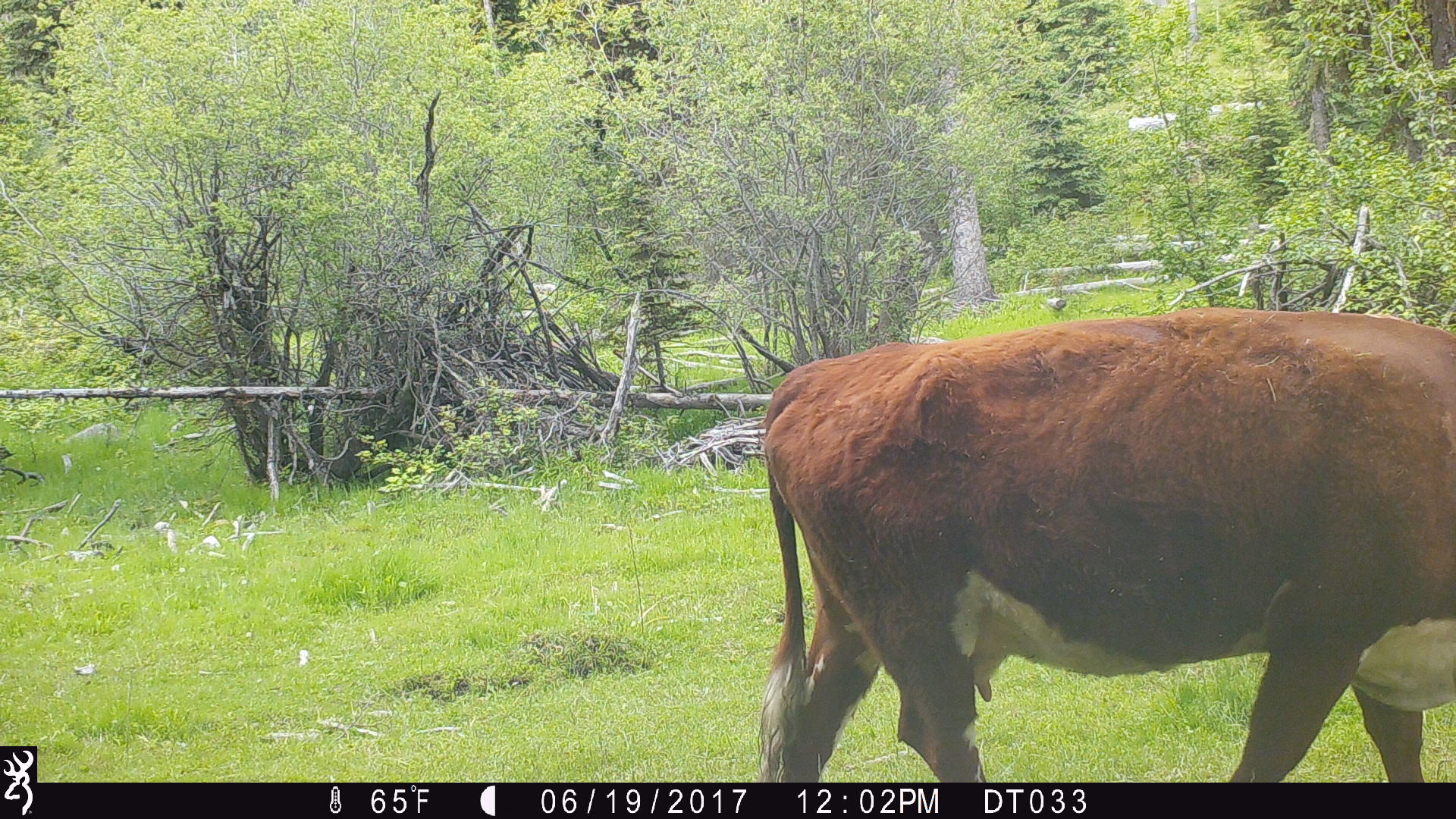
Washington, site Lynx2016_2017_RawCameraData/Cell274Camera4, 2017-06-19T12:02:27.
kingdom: Animalia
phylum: Chordata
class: Mammalia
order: Artiodactyla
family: Bovidae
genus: Bos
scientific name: Bos taurus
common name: domestic cattle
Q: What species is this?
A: Domestic cattle (Bos taurus).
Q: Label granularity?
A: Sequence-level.